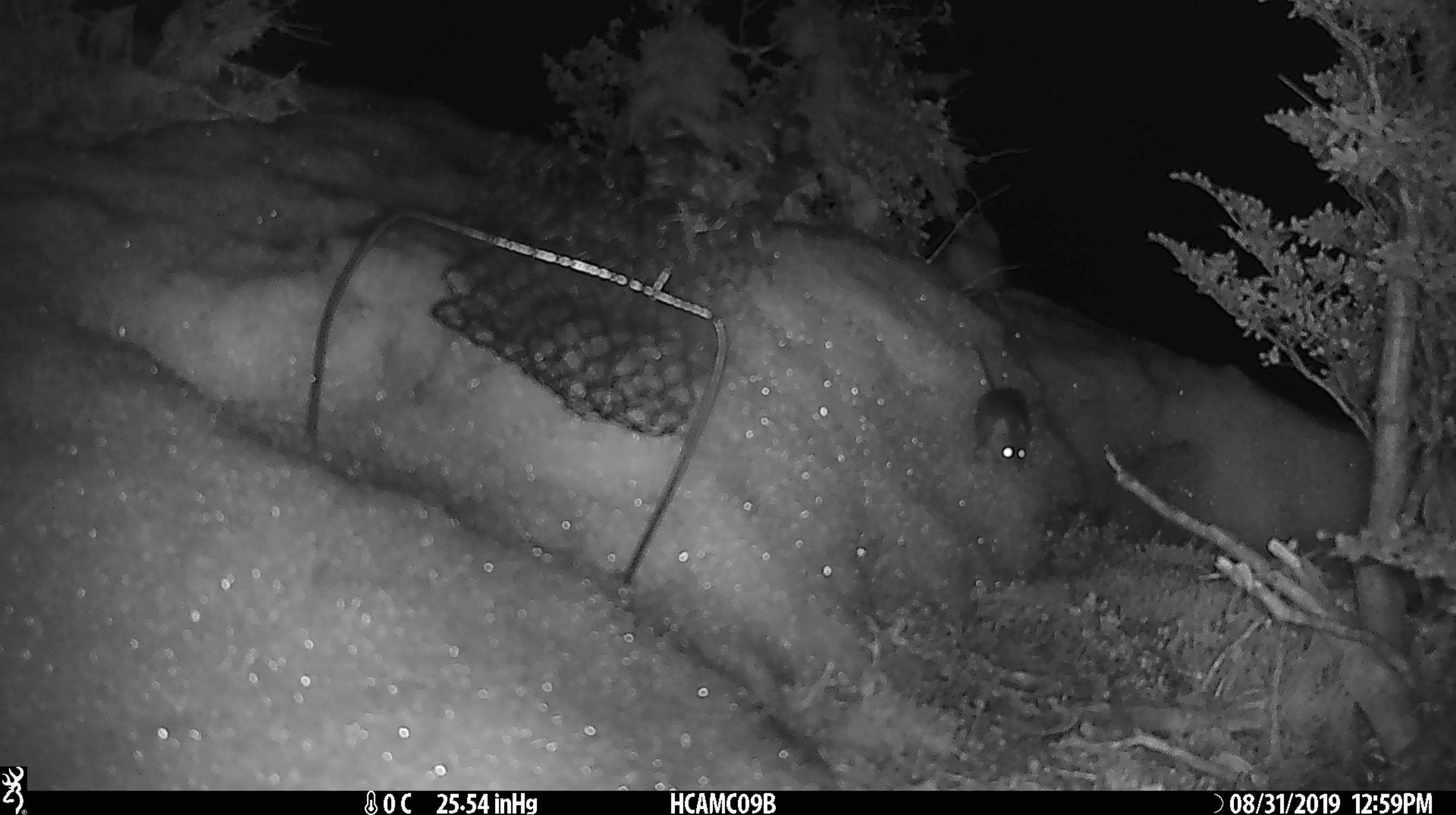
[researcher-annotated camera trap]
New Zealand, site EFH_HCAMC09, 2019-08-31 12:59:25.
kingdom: Animalia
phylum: Chordata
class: Mammalia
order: Rodentia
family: Muridae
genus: Mus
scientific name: Mus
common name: mouse